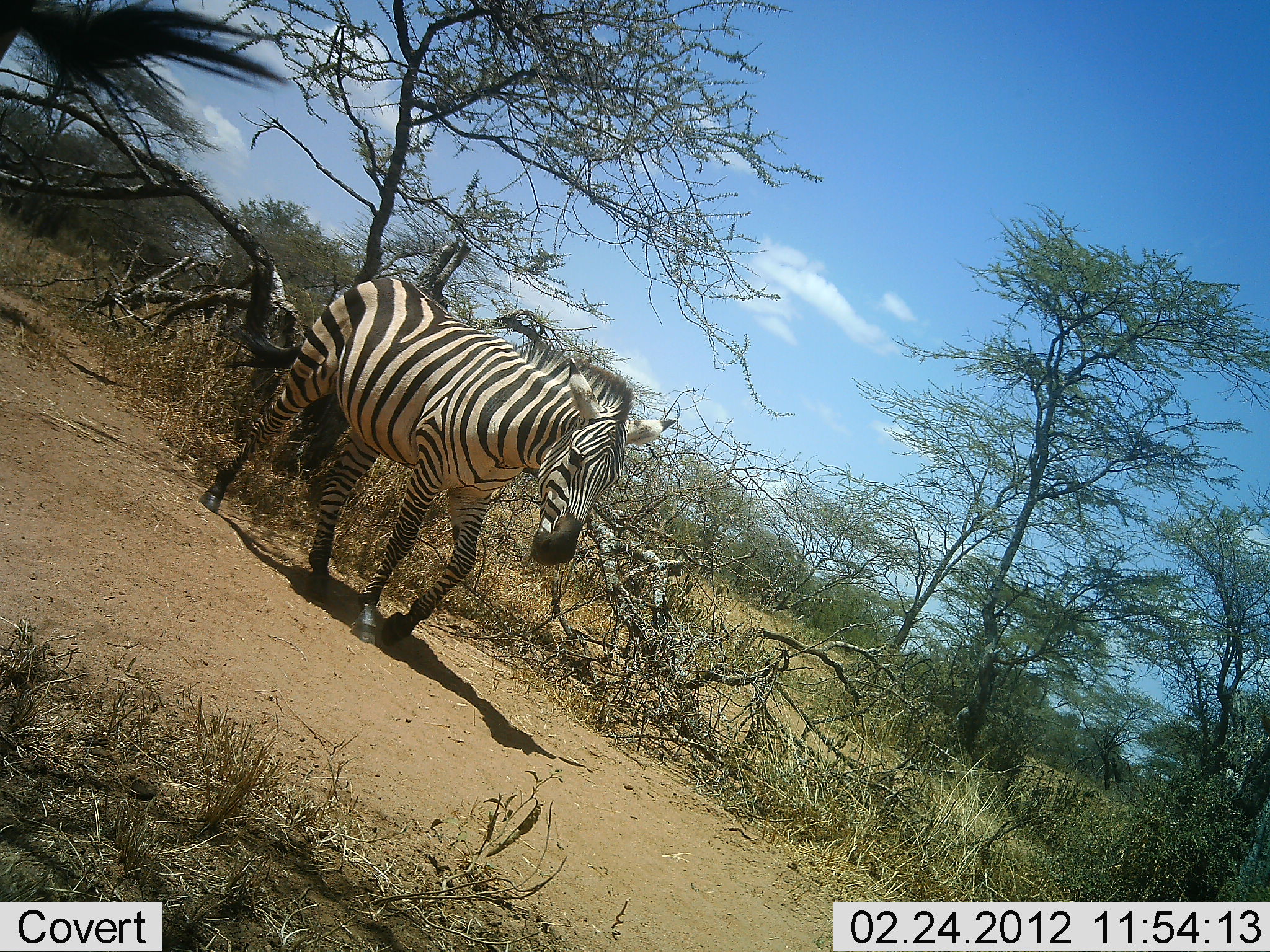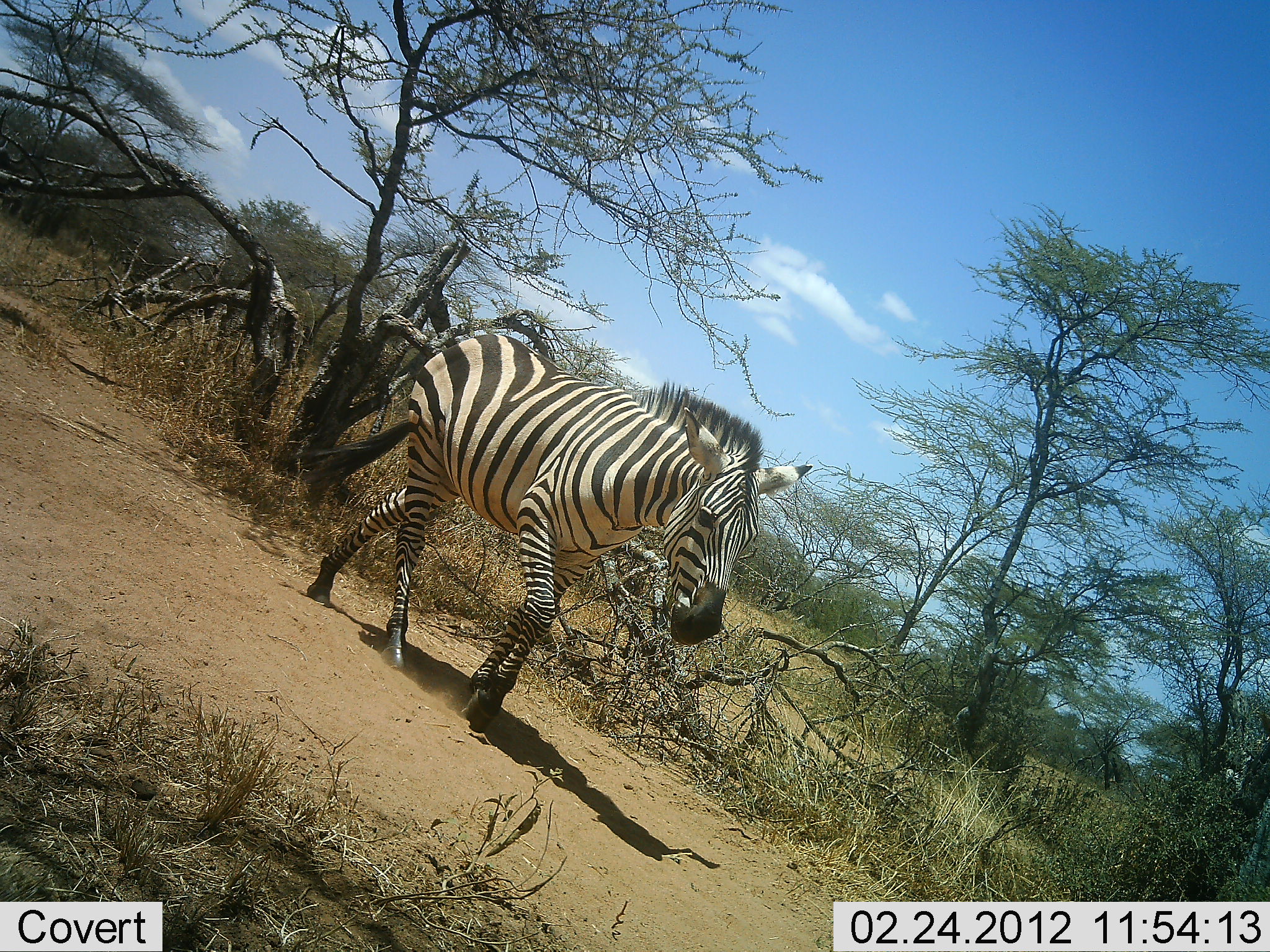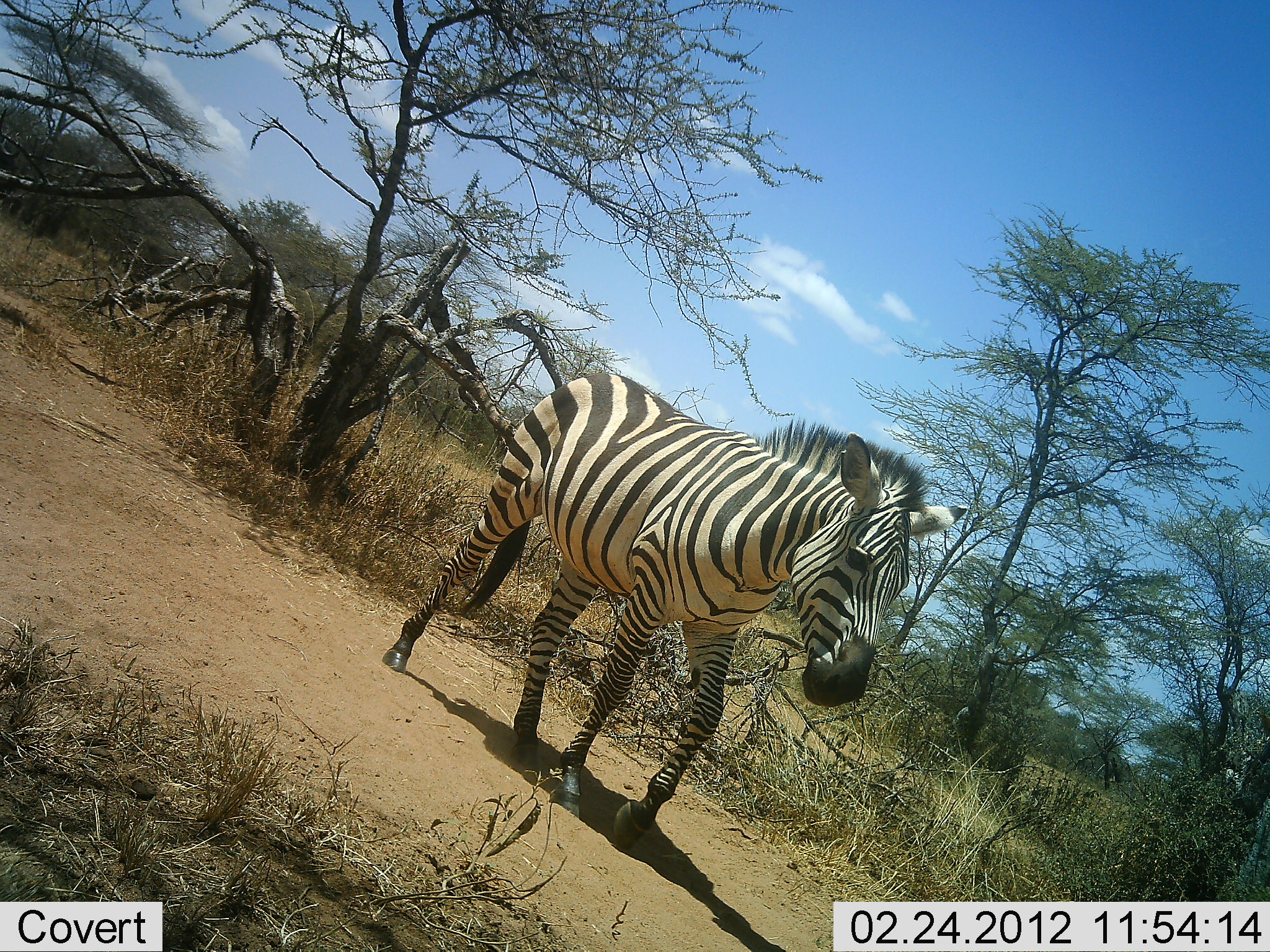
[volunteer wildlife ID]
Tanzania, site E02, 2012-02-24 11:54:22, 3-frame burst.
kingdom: Animalia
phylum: Chordata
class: Mammalia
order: Perissodactyla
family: Equidae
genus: Equus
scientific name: Equus quagga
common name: plains zebra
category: zebra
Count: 2.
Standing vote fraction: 13%.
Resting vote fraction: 0%.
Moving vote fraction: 100%.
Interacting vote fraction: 0%.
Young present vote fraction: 0%.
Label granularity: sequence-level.